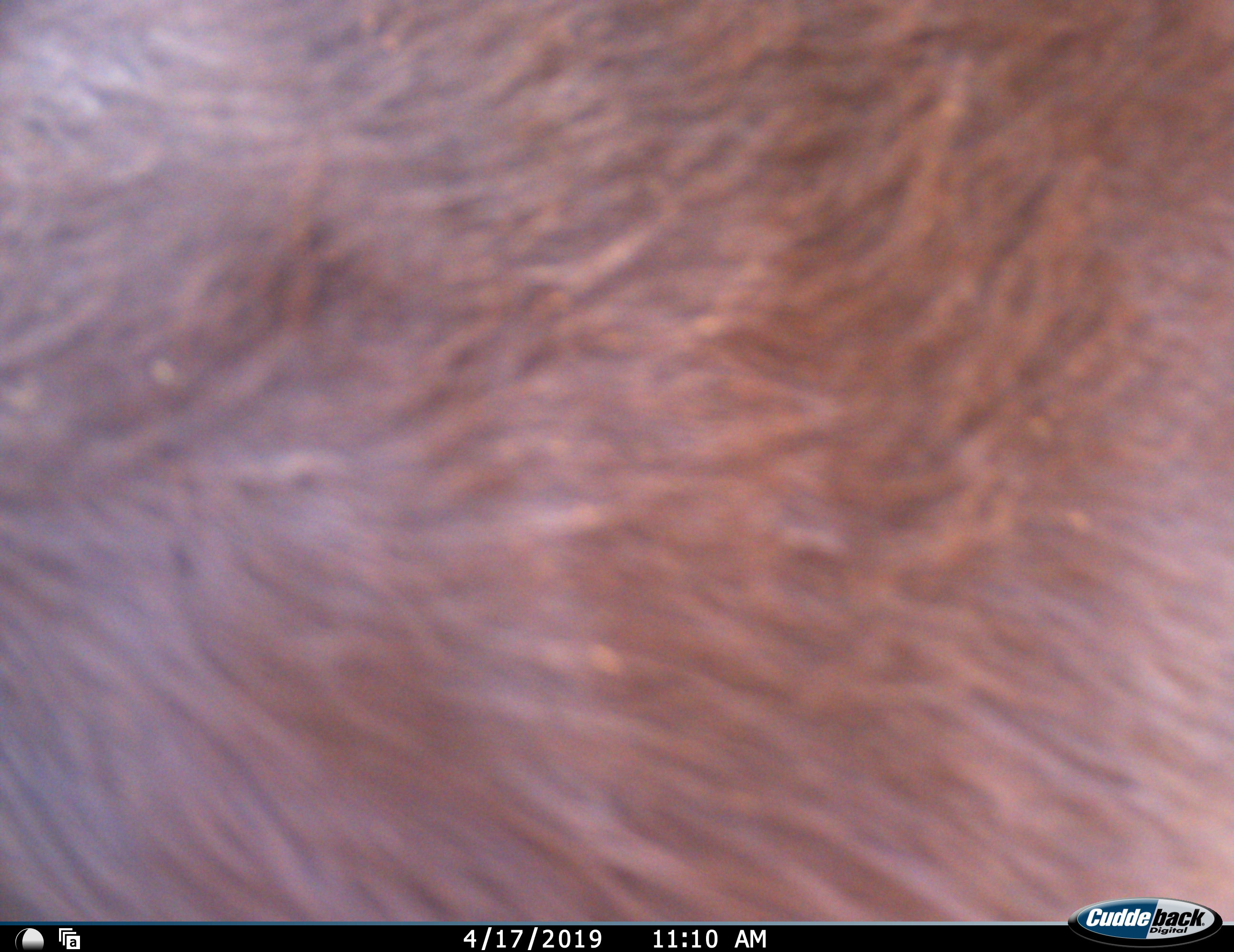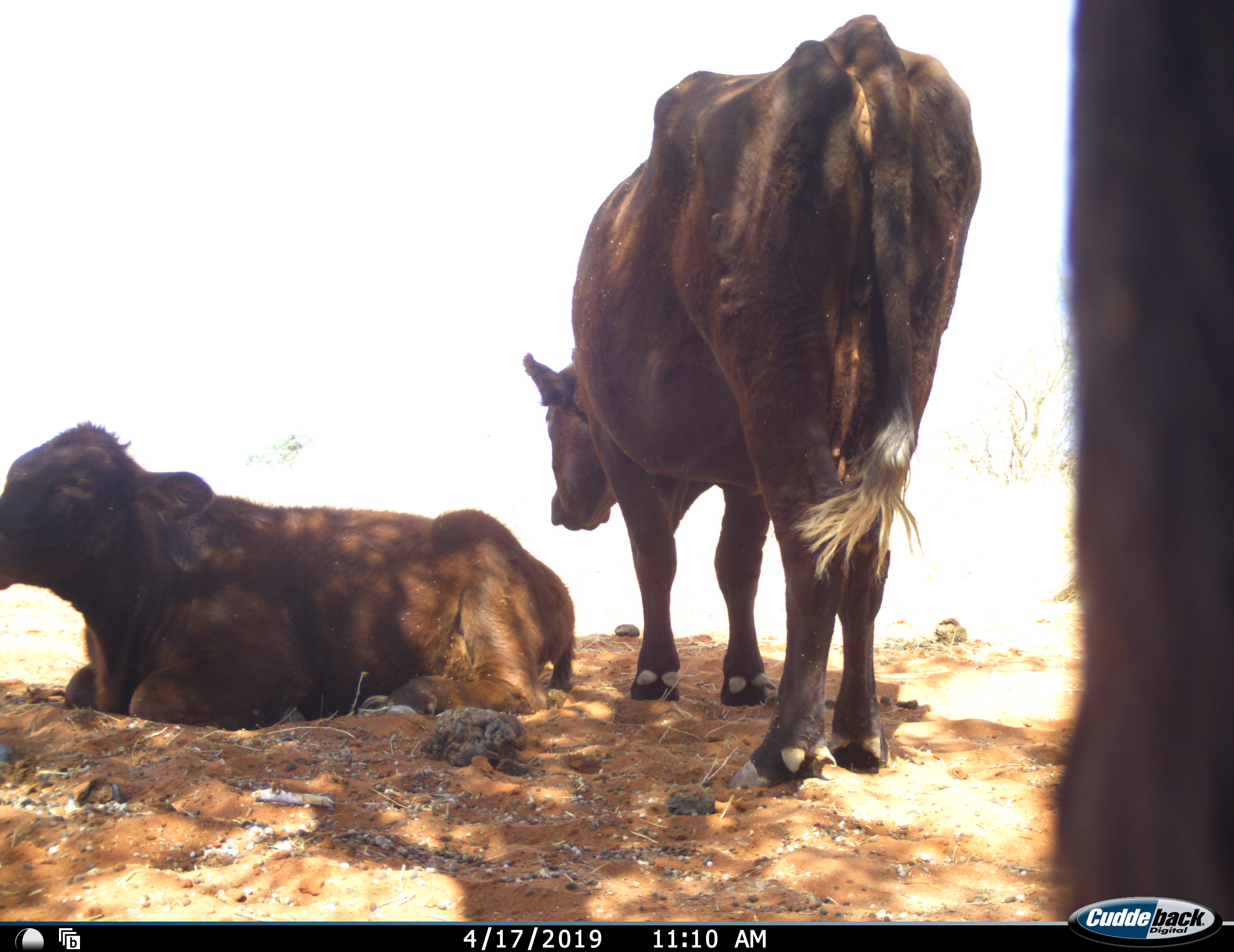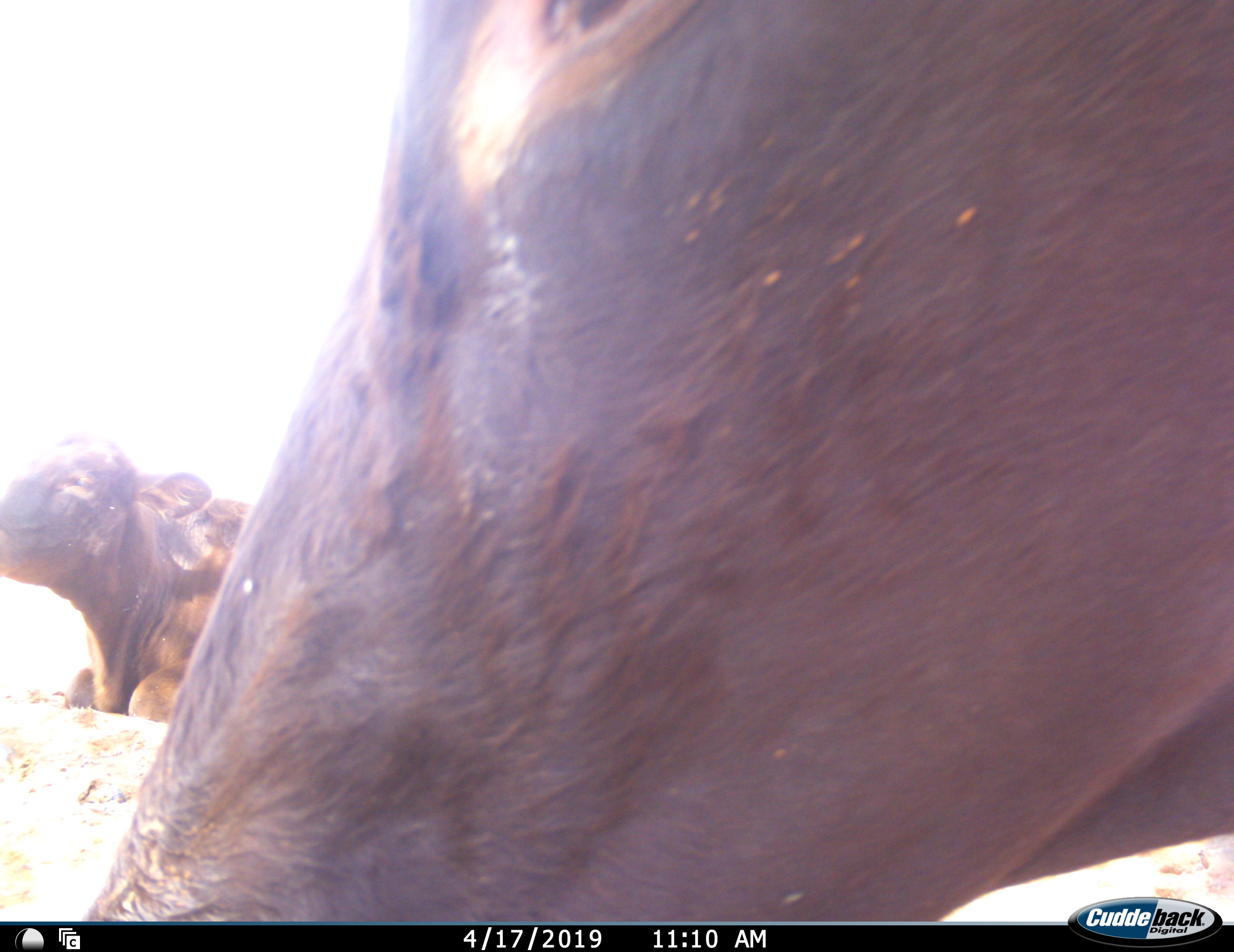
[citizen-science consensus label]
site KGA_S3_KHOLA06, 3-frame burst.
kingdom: Animalia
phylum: Chordata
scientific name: Vertebrata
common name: domestic animal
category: domesticanimal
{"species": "domesticanimal (domestic animal) (Vertebrata)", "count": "3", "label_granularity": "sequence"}